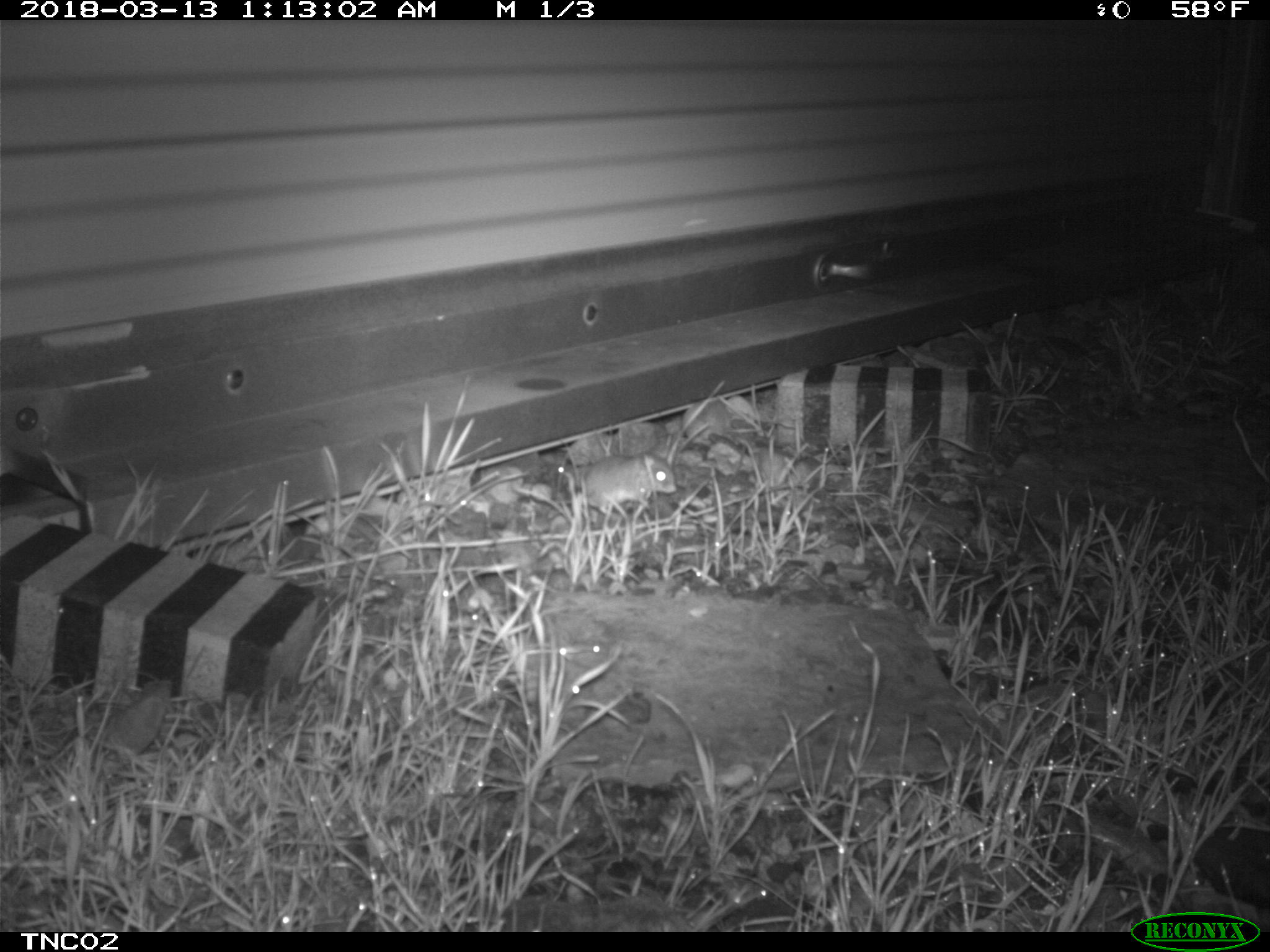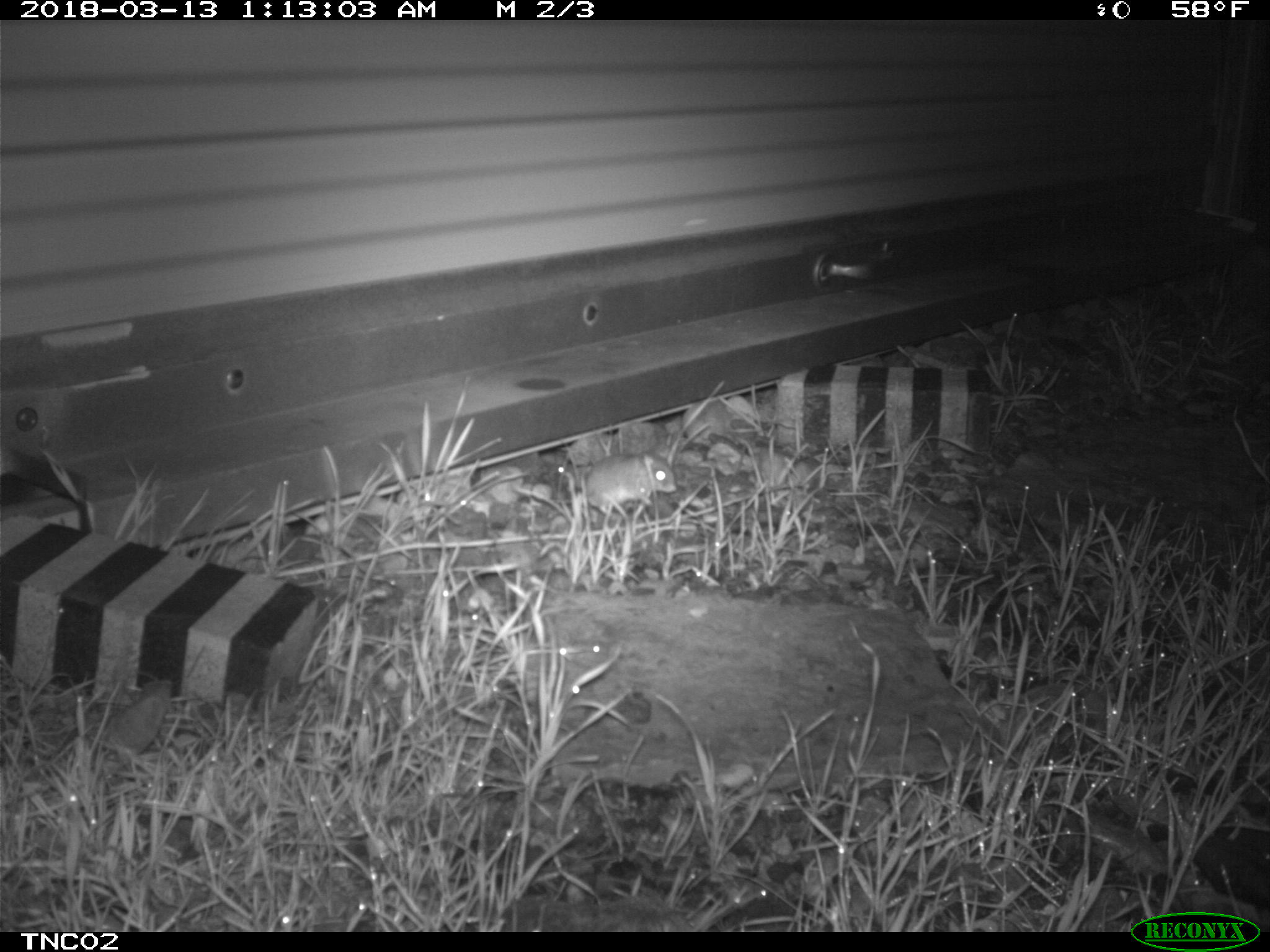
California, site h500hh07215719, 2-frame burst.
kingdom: Animalia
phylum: Chordata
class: Mammalia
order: Rodentia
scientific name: Rodentia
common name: rodent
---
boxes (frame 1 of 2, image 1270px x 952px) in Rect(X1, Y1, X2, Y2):
rodent: Rect(585, 450, 677, 519)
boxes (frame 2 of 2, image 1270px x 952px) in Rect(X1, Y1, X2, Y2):
rodent: Rect(556, 449, 677, 519)